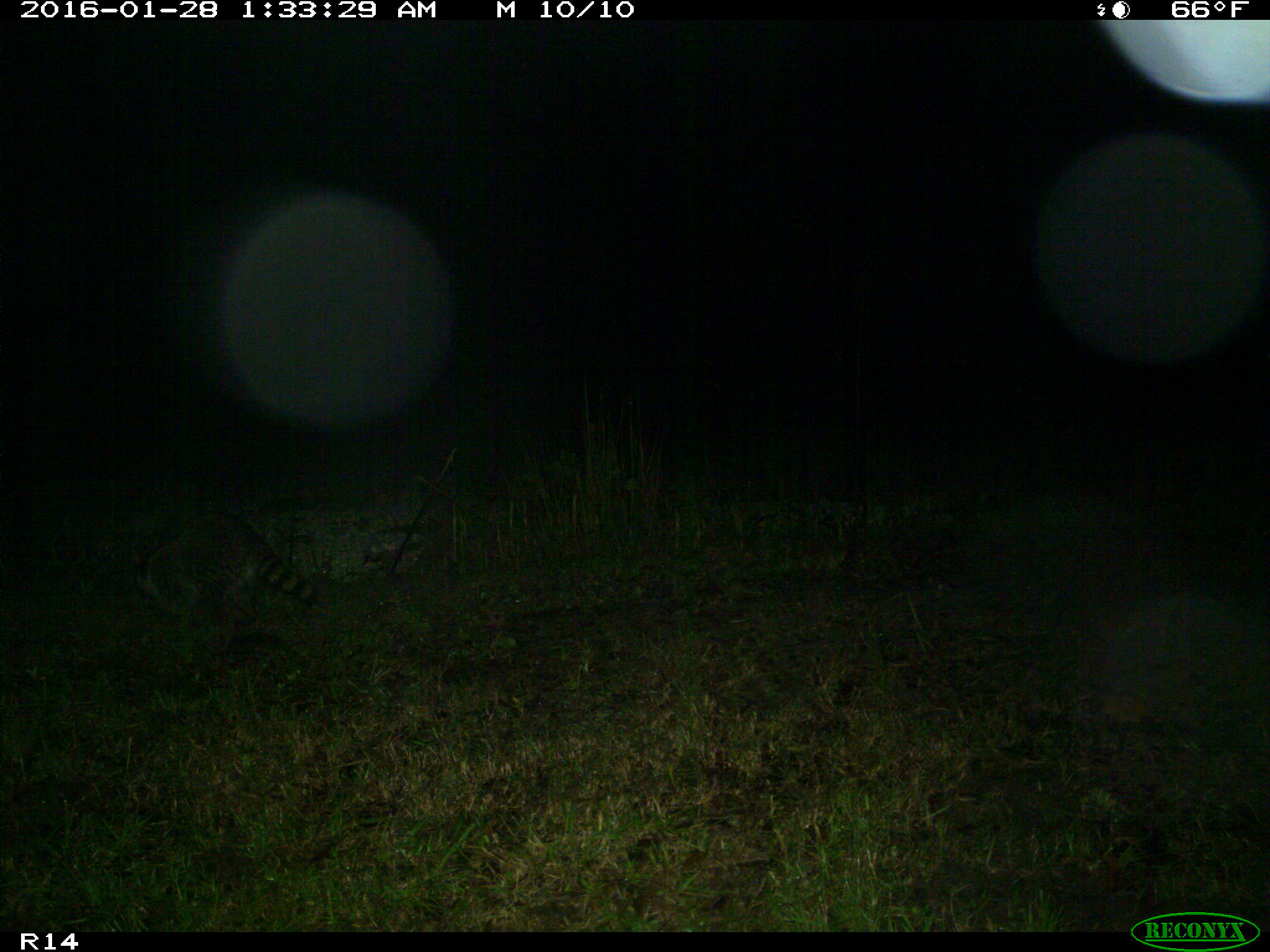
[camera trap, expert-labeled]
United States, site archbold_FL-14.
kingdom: Animalia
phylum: Chordata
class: Mammalia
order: Carnivora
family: Procyonidae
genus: Procyon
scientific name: Procyon lotor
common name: common raccoon